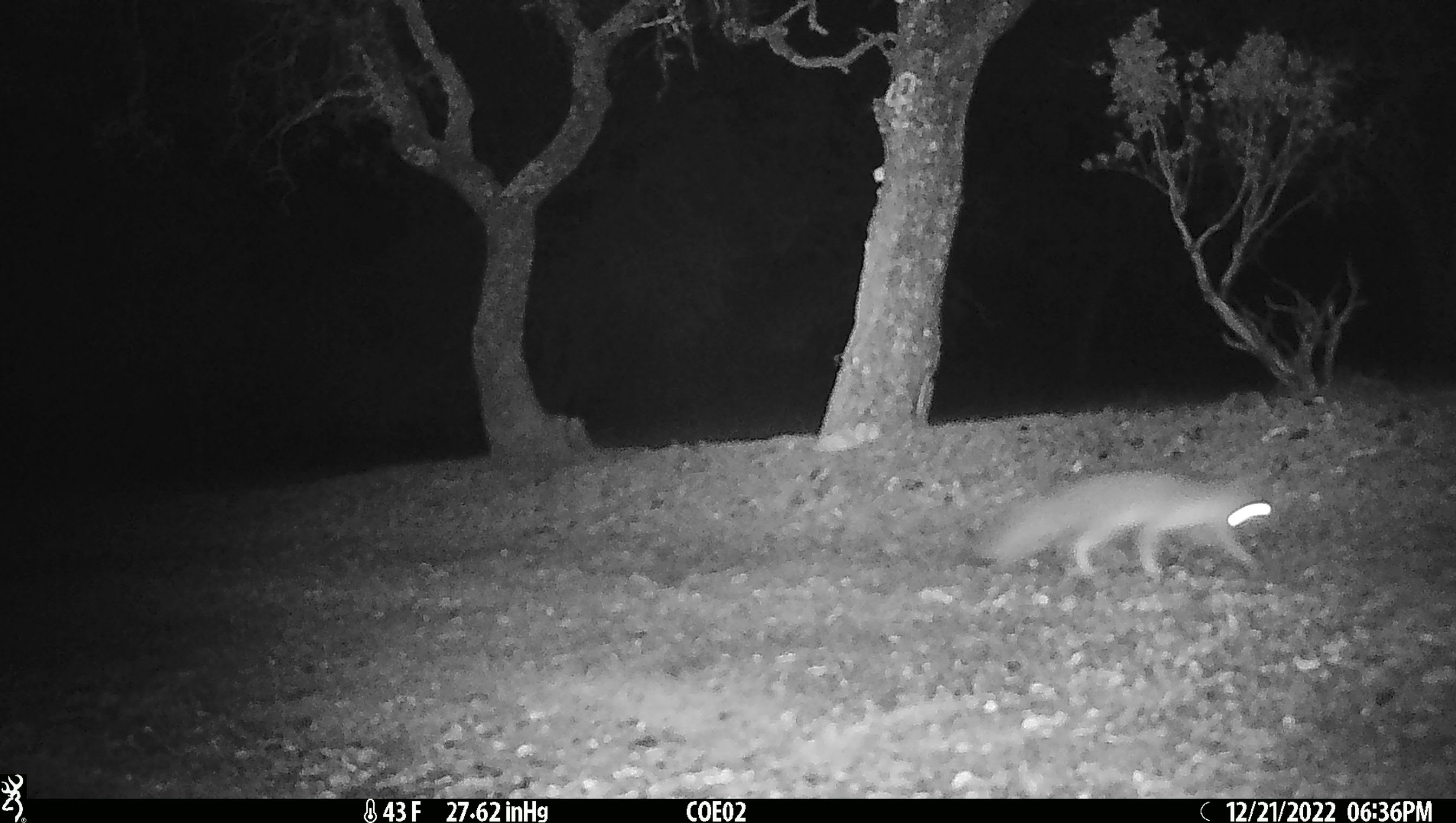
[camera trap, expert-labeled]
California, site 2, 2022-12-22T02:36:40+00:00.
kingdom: Animalia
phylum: Chordata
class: Mammalia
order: Carnivora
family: Canidae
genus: Urocyon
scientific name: Urocyon cinereoargenteus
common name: gray fox